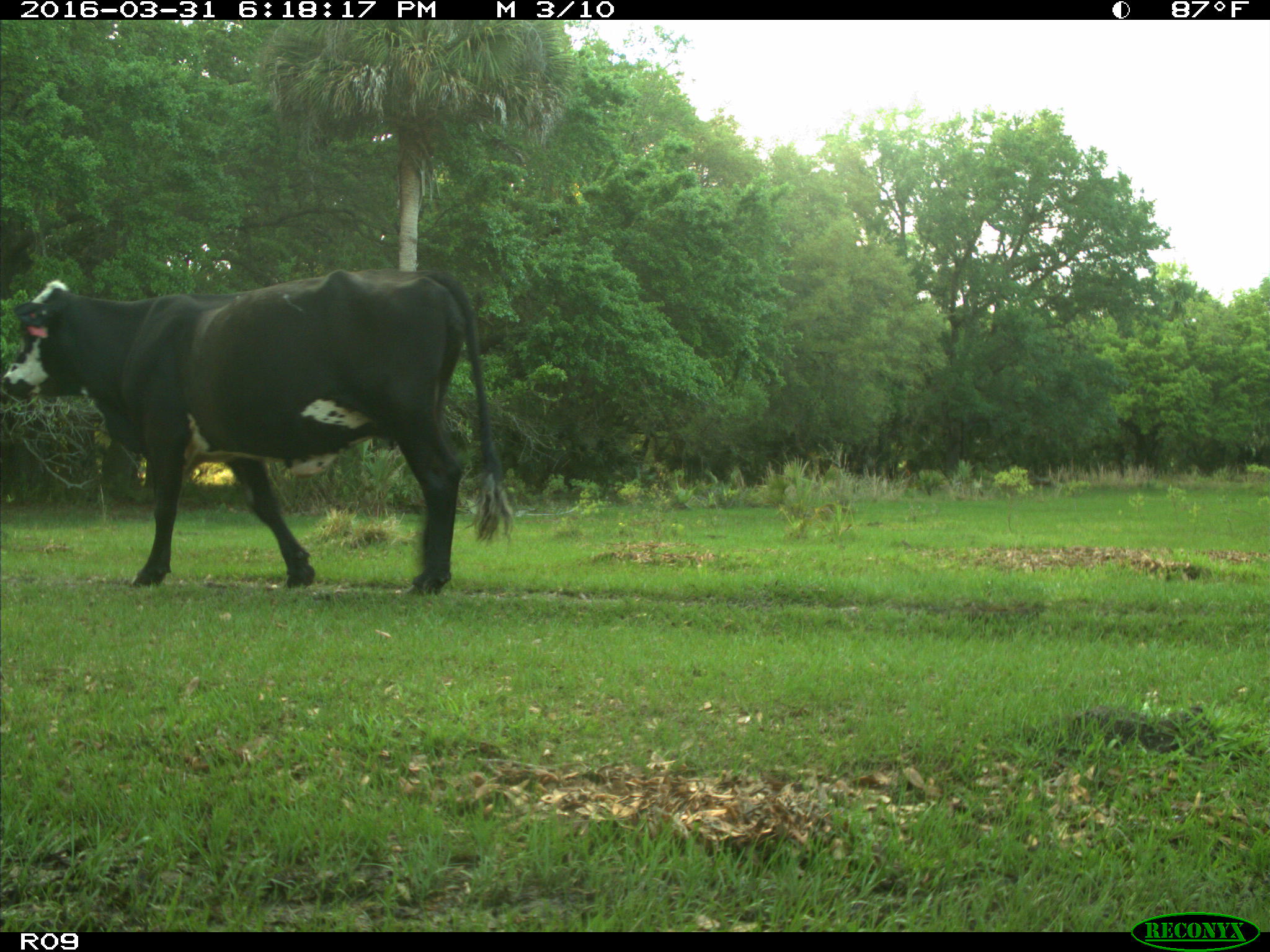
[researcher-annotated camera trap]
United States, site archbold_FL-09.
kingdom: Animalia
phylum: Chordata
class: Mammalia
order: Artiodactyla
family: Bovidae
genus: Bos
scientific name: Bos taurus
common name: domestic cow